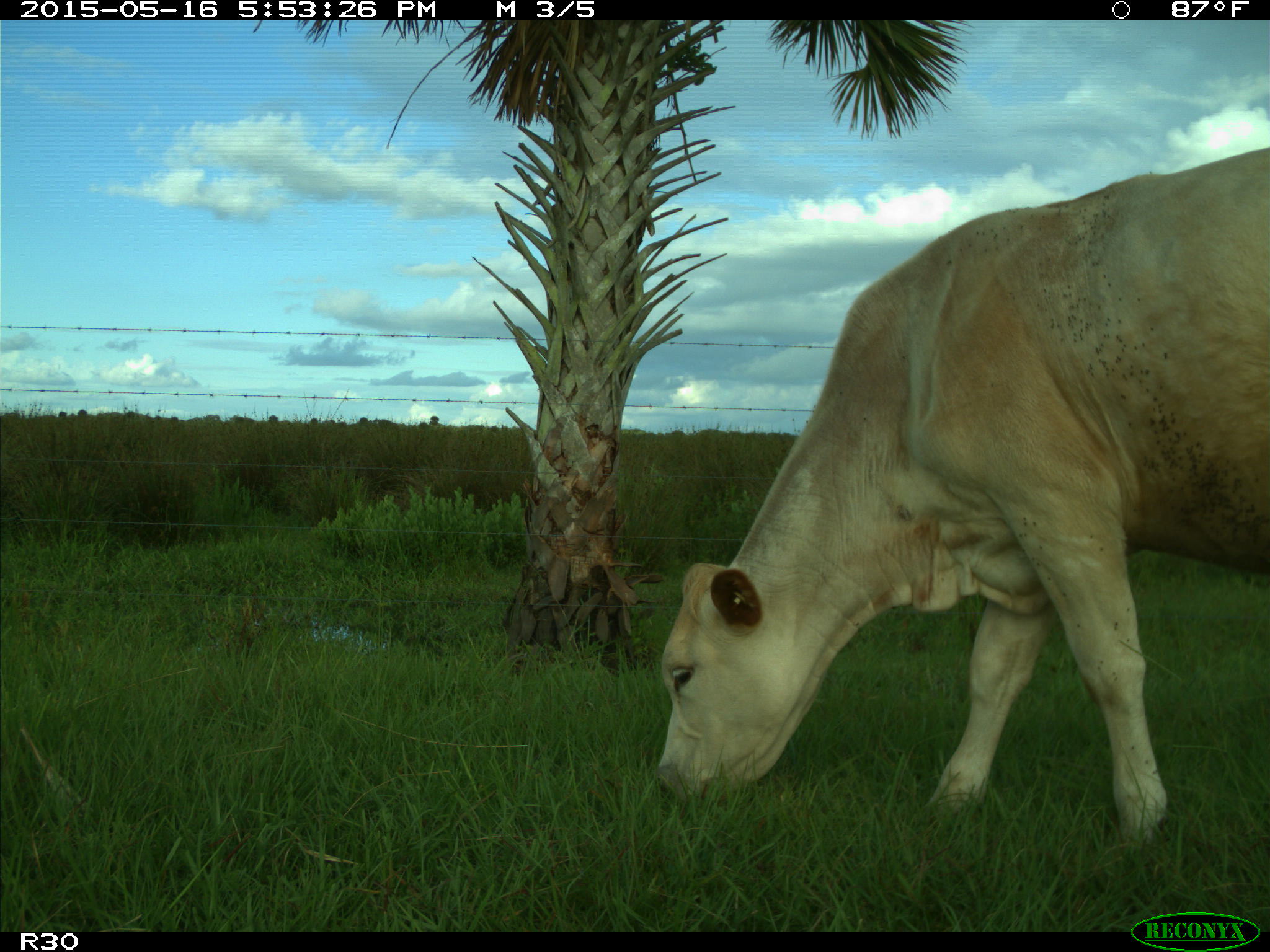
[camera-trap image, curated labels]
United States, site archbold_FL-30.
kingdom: Animalia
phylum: Chordata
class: Mammalia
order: Artiodactyla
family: Bovidae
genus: Bos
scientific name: Bos taurus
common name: domestic cow